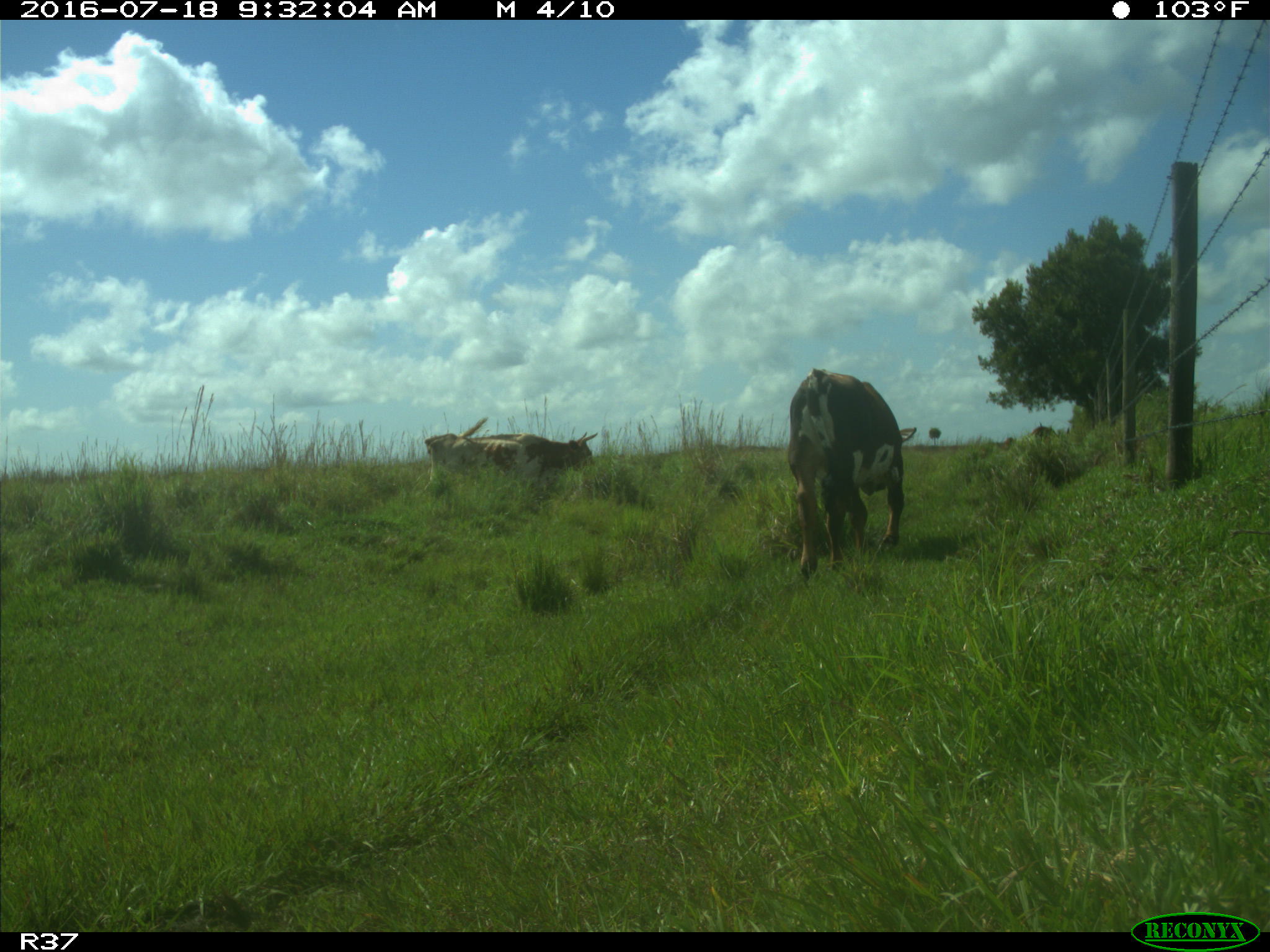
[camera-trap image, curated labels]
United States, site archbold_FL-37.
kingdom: Animalia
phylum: Chordata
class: Mammalia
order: Artiodactyla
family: Bovidae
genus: Bos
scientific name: Bos taurus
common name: domestic cow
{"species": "Bos taurus (domestic cow)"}